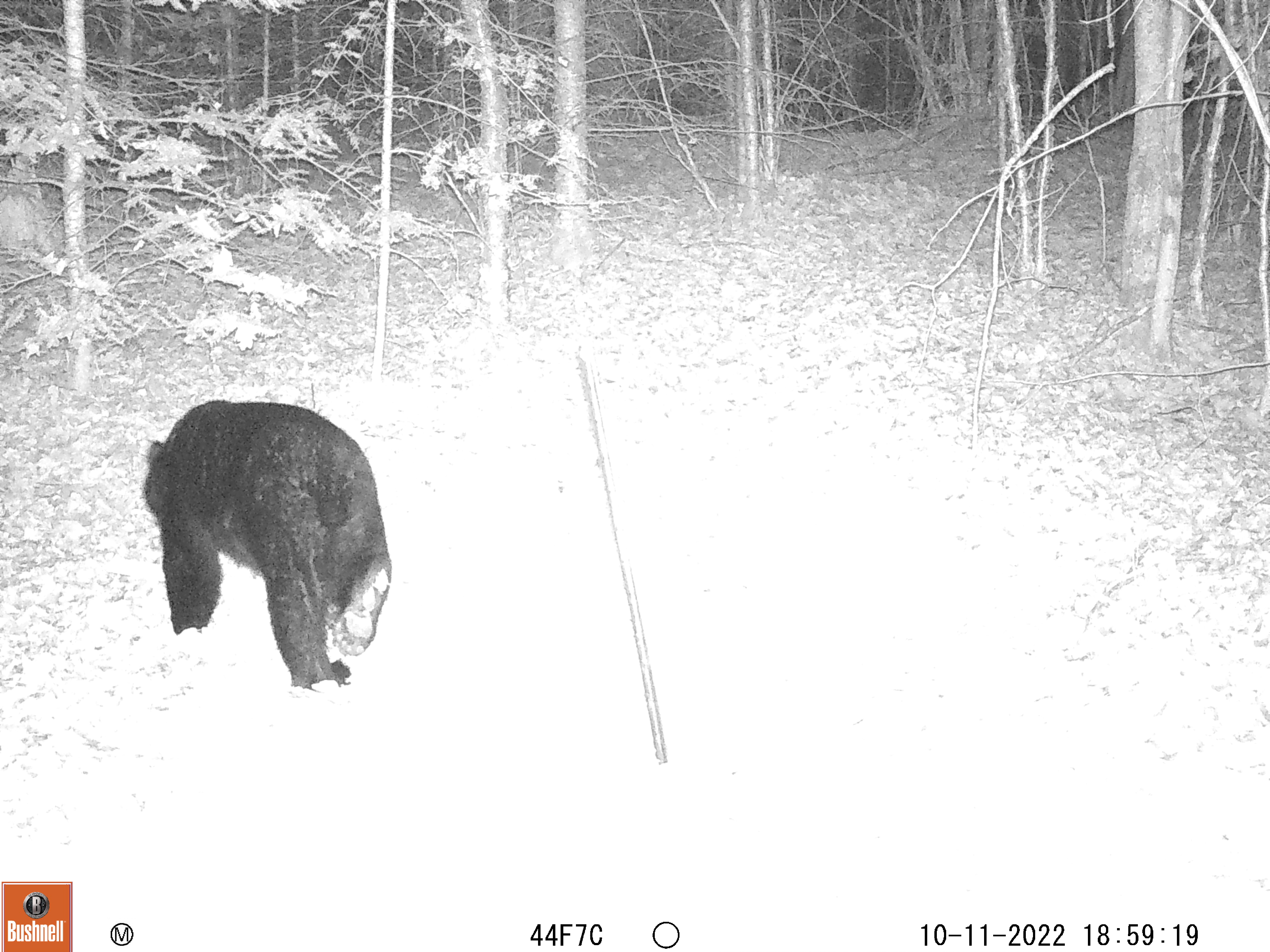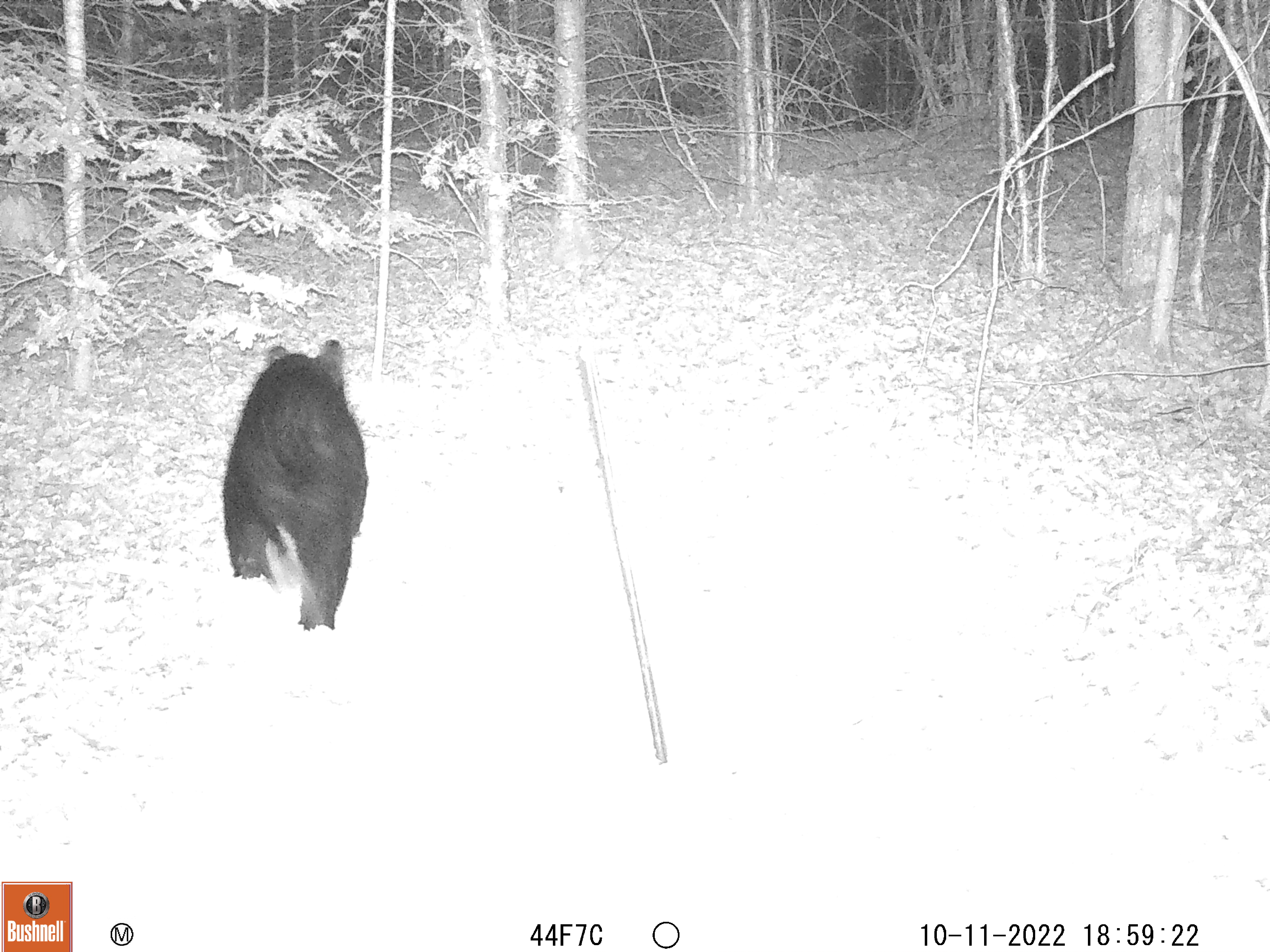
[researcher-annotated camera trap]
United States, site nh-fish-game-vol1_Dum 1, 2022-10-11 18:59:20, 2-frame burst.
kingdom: Animalia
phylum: Chordata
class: Mammalia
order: Carnivora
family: Ursidae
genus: Ursus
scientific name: Ursus americanus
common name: black bear